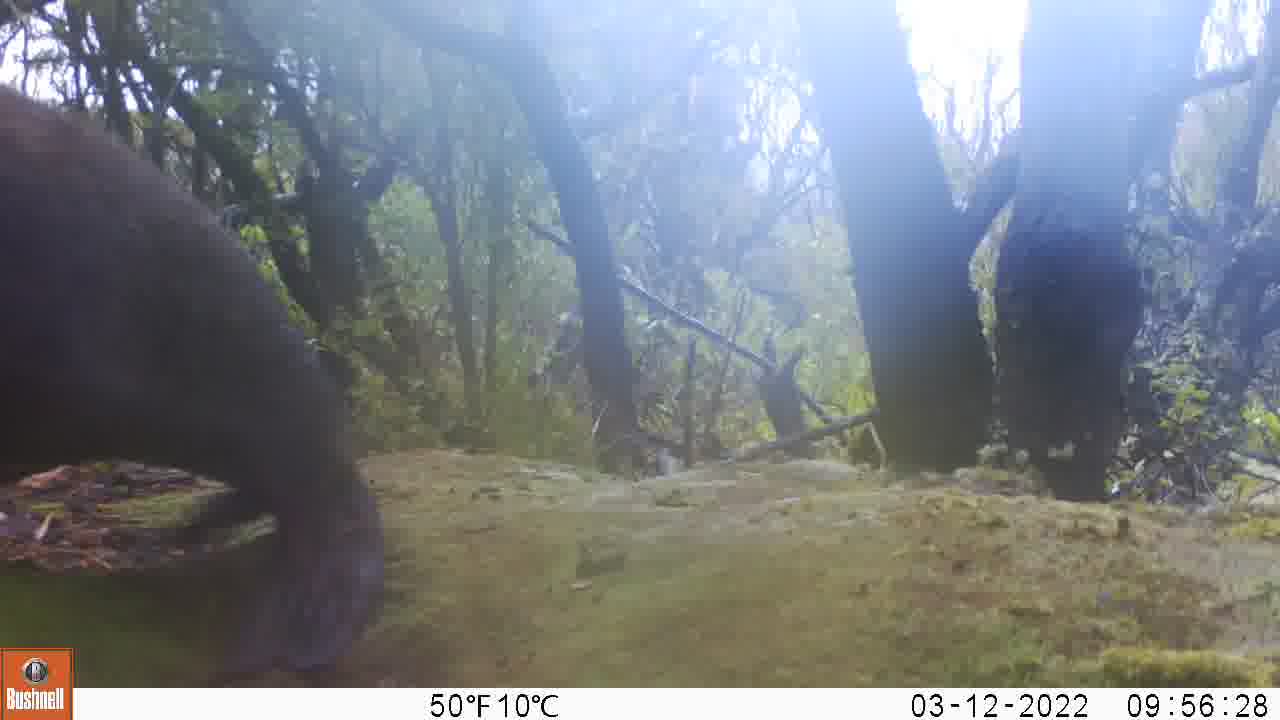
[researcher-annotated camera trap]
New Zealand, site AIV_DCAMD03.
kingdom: Animalia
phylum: Chordata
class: Mammalia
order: Carnivora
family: Otariidae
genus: Phocarctos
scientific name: Phocarctos hookeri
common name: new zealand sea lion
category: sealion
Sealion (new zealand sea lion) (Phocarctos hookeri).